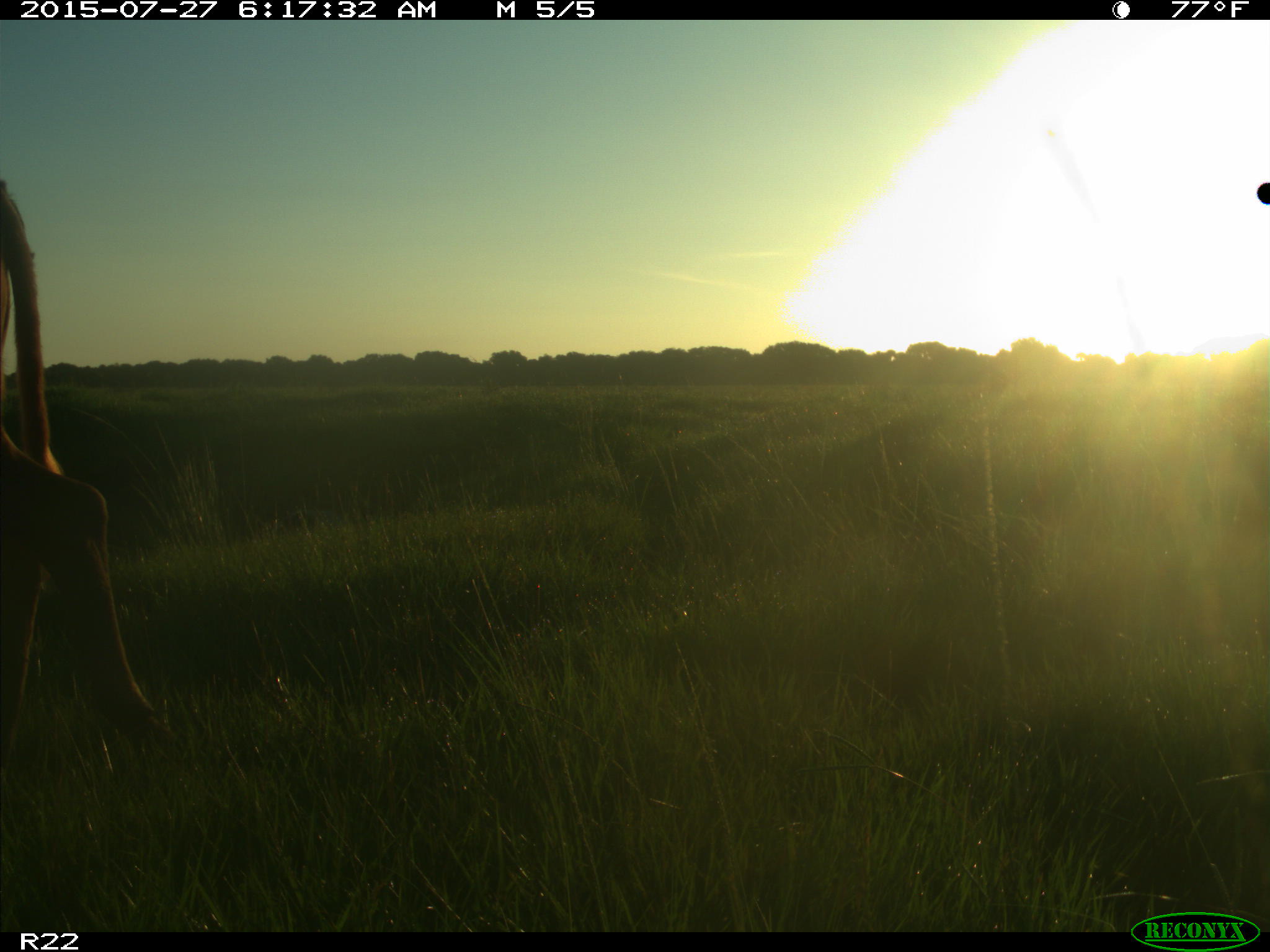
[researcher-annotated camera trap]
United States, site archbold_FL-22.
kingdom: Animalia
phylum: Chordata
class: Mammalia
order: Artiodactyla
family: Bovidae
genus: Bos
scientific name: Bos taurus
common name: domestic cow